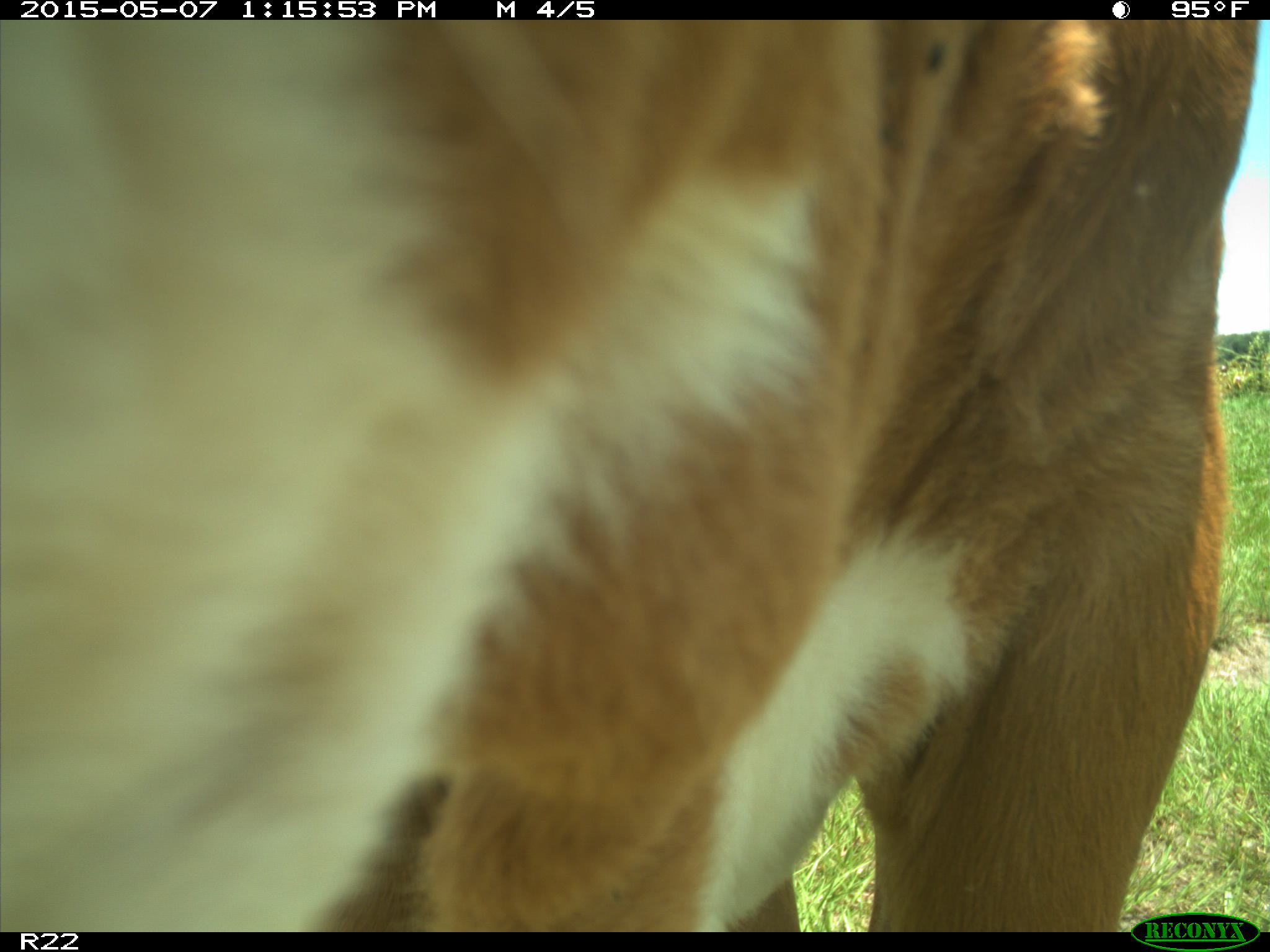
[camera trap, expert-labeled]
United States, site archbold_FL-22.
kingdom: Animalia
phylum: Chordata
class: Mammalia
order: Artiodactyla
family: Bovidae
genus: Bos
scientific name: Bos taurus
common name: domestic cow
Bos taurus (domestic cow).